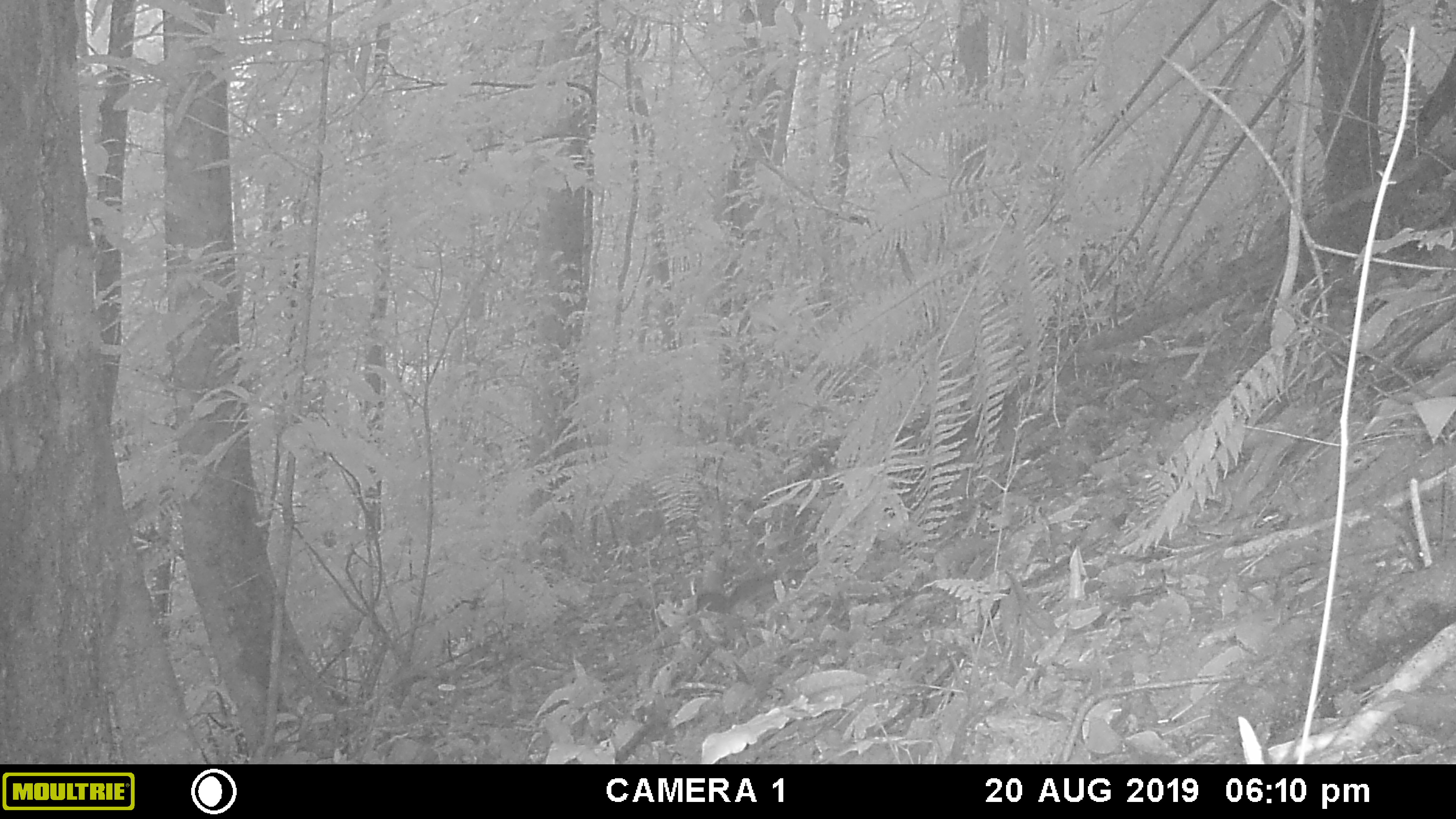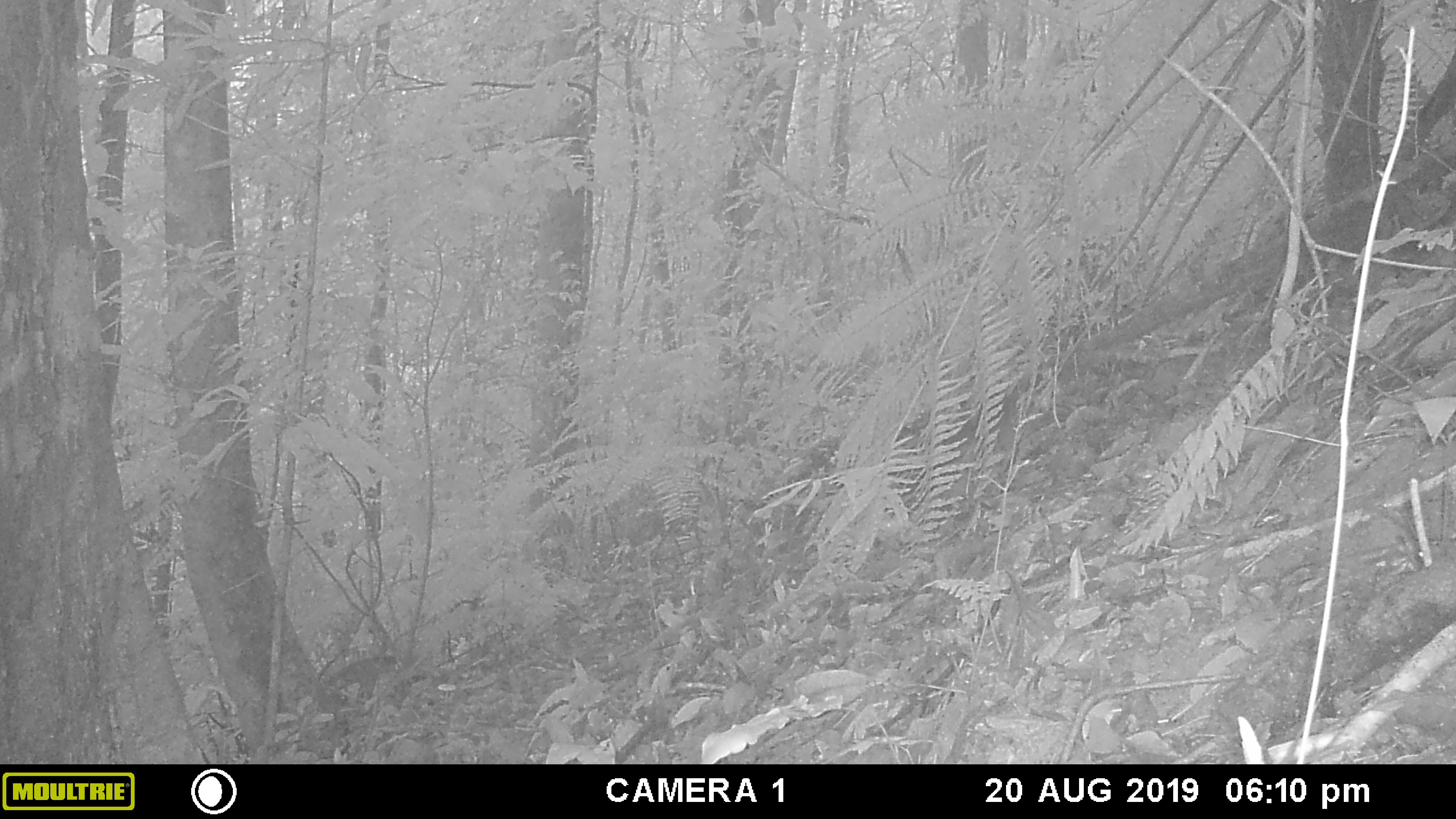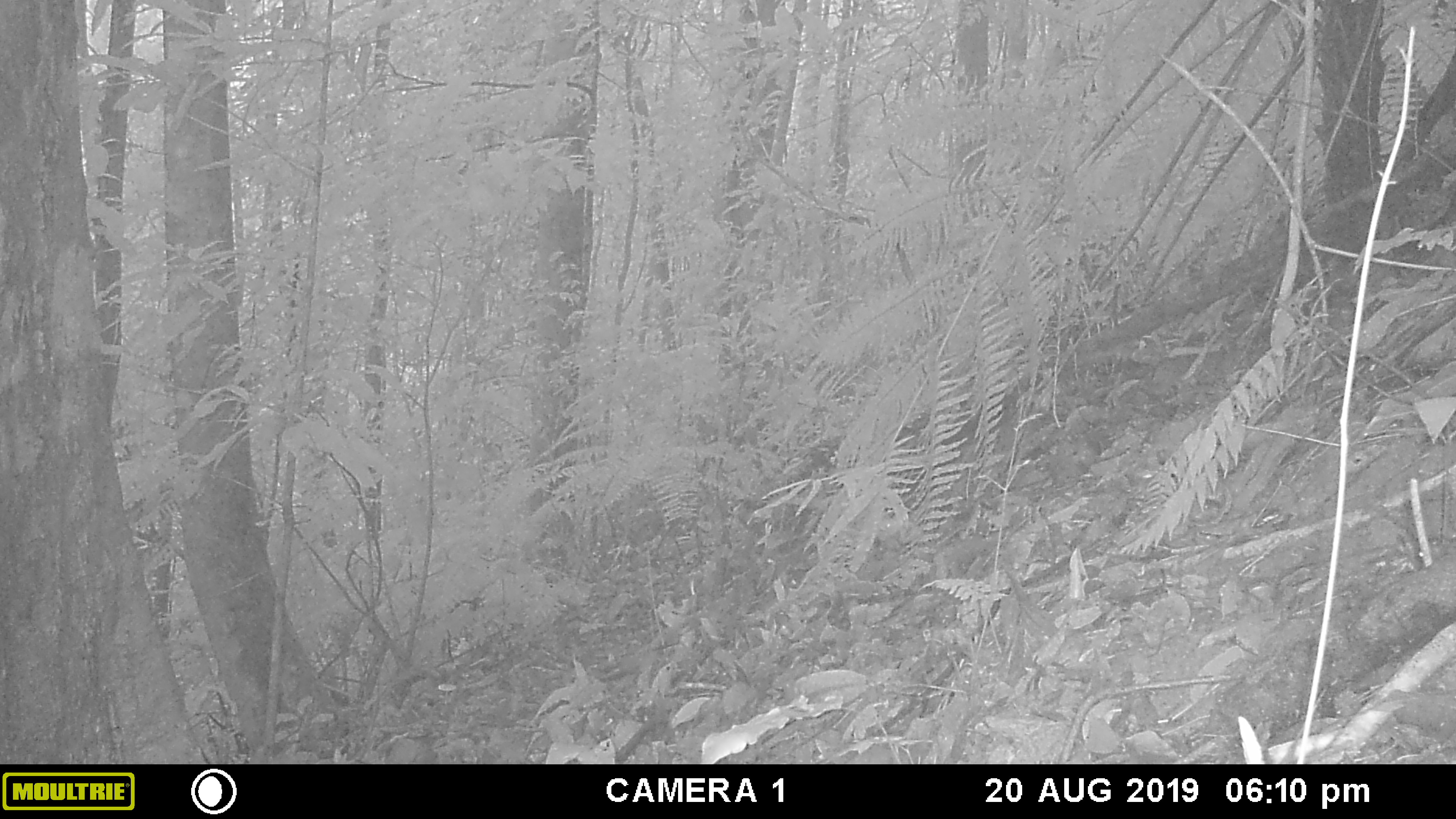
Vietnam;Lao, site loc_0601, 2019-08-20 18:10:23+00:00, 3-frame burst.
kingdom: Animalia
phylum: Chordata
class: Mammalia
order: Rodentia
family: Sciuridae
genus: Dremomys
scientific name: Dremomys rufigenis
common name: red-cheeked squirrel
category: red cheeked squirrel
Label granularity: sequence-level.